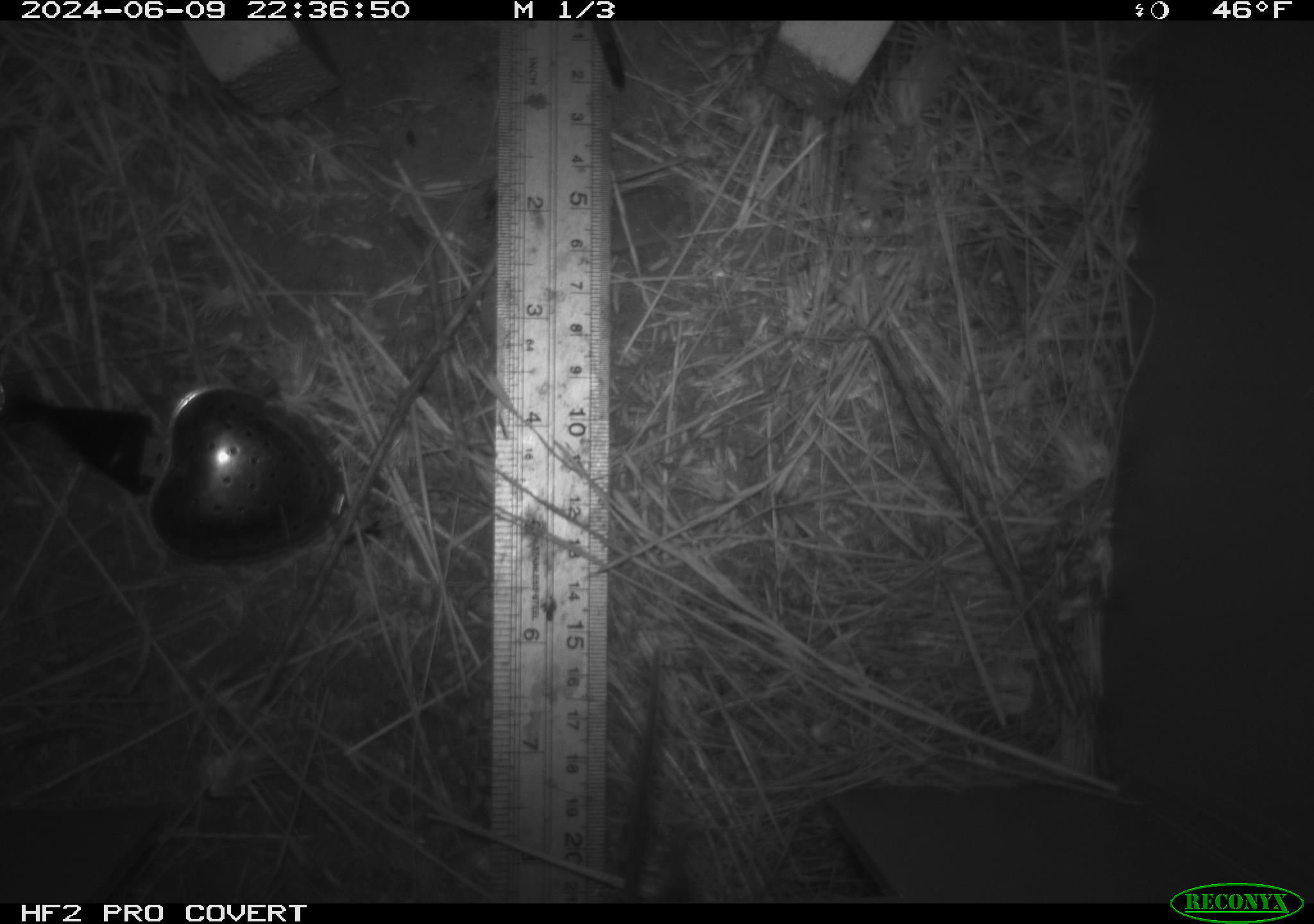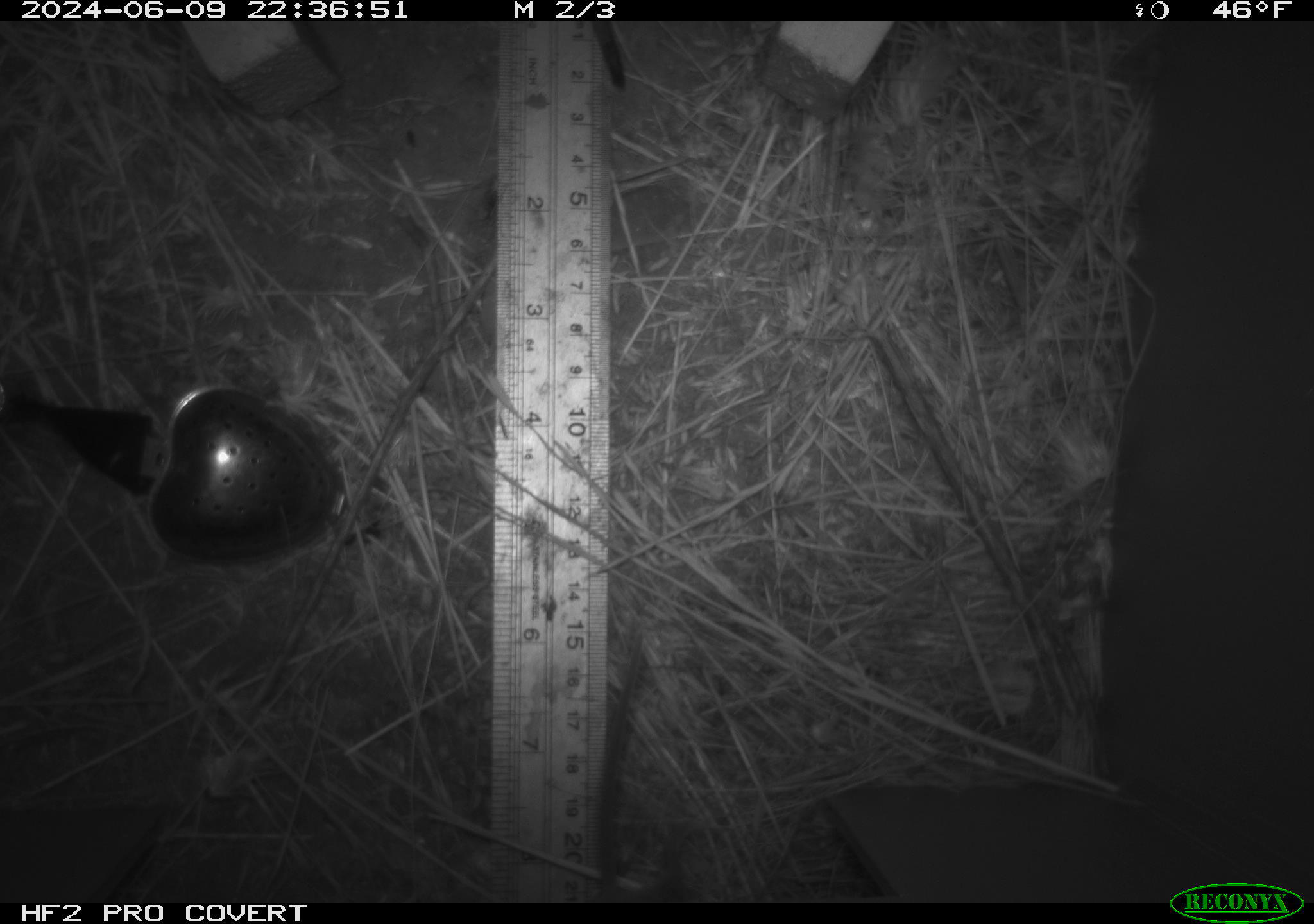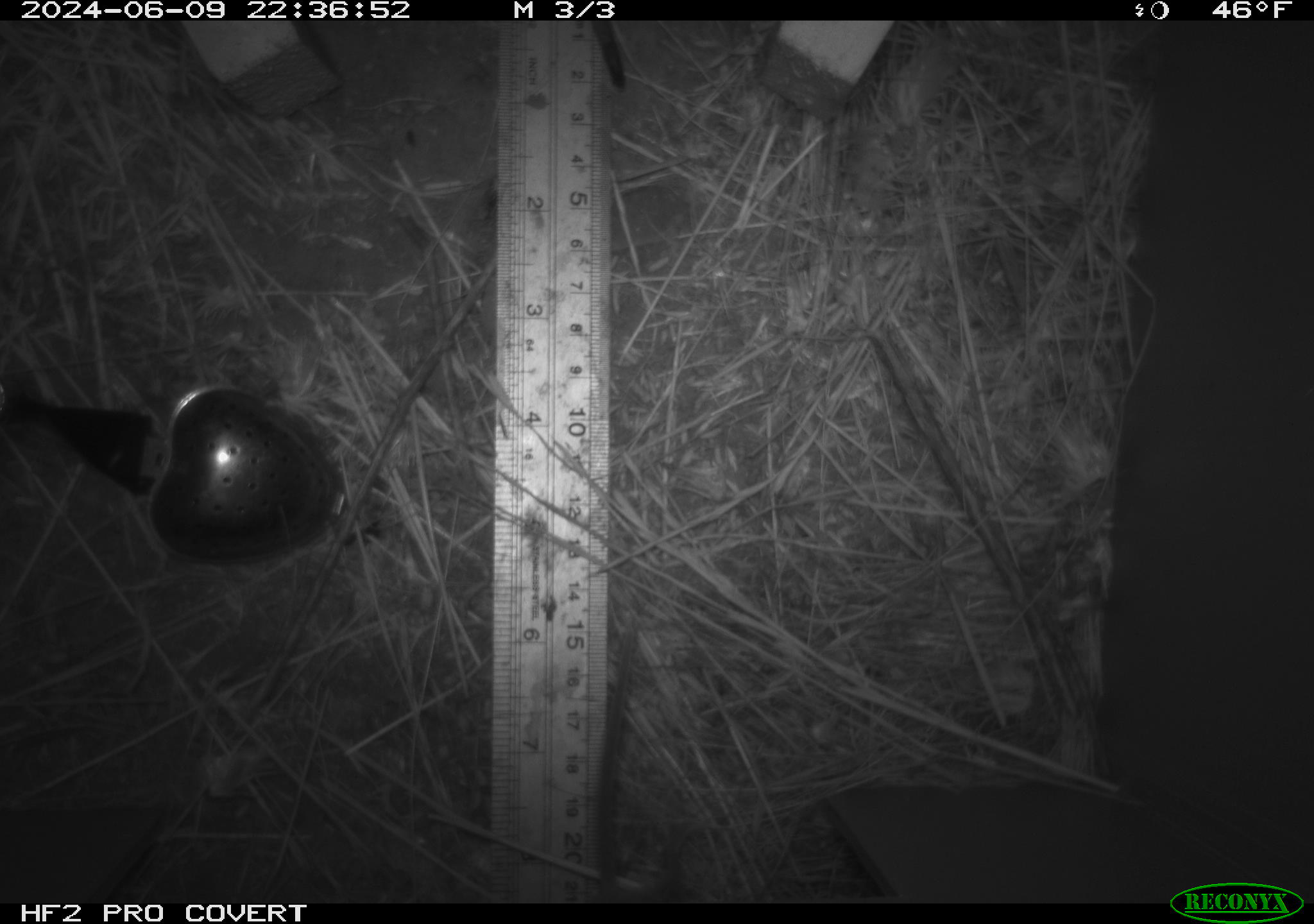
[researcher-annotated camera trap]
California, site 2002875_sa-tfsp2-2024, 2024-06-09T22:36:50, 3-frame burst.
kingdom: Animalia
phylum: Chordata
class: Mammalia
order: Rodentia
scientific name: Rodentia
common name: rodent